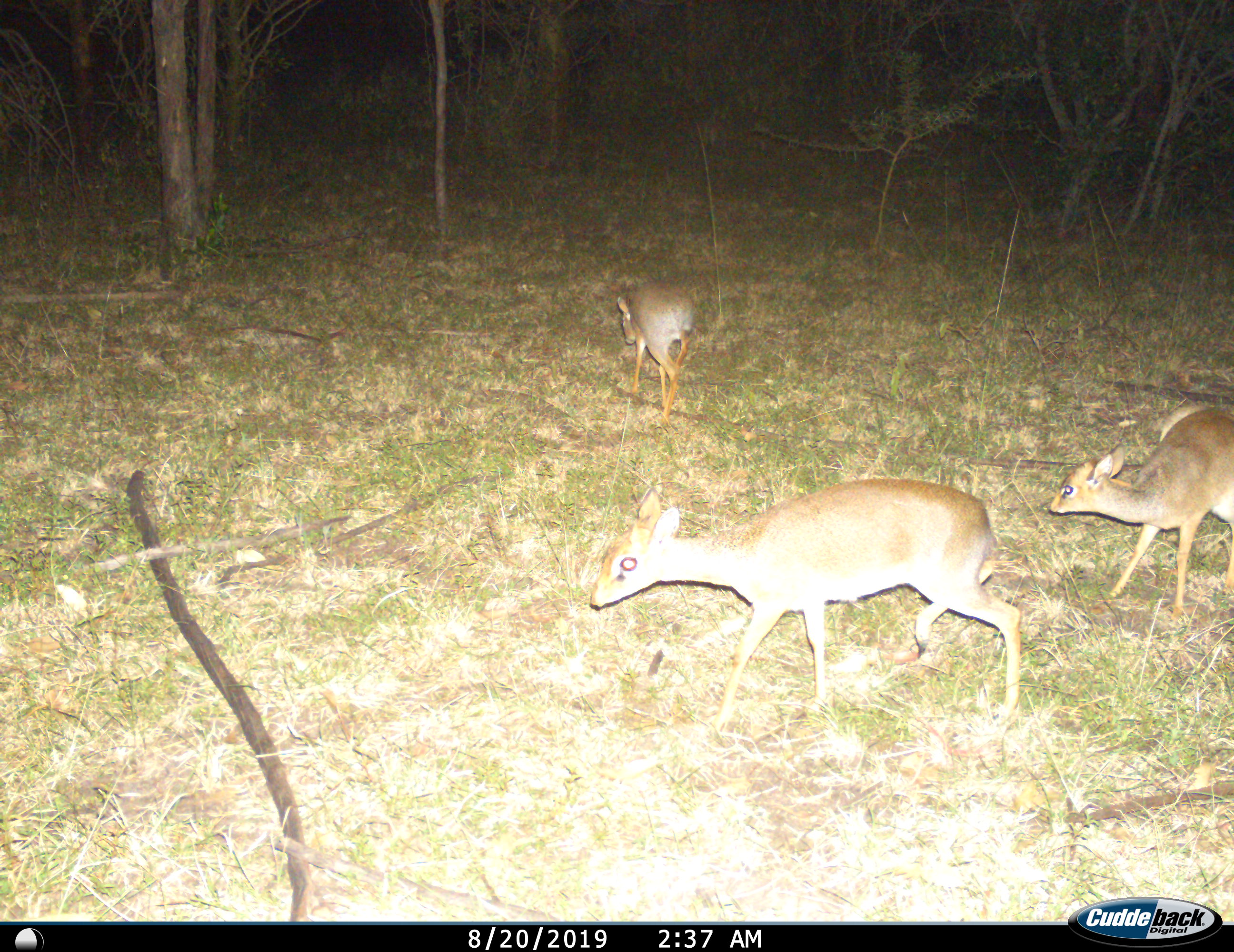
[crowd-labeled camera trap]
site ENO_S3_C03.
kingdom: Animalia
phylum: Chordata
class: Mammalia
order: Artiodactyla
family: Bovidae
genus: Madoqua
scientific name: Madoqua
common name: dik-dik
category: dikdik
Dikdik (dik-dik) (Madoqua), count 3. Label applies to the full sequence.